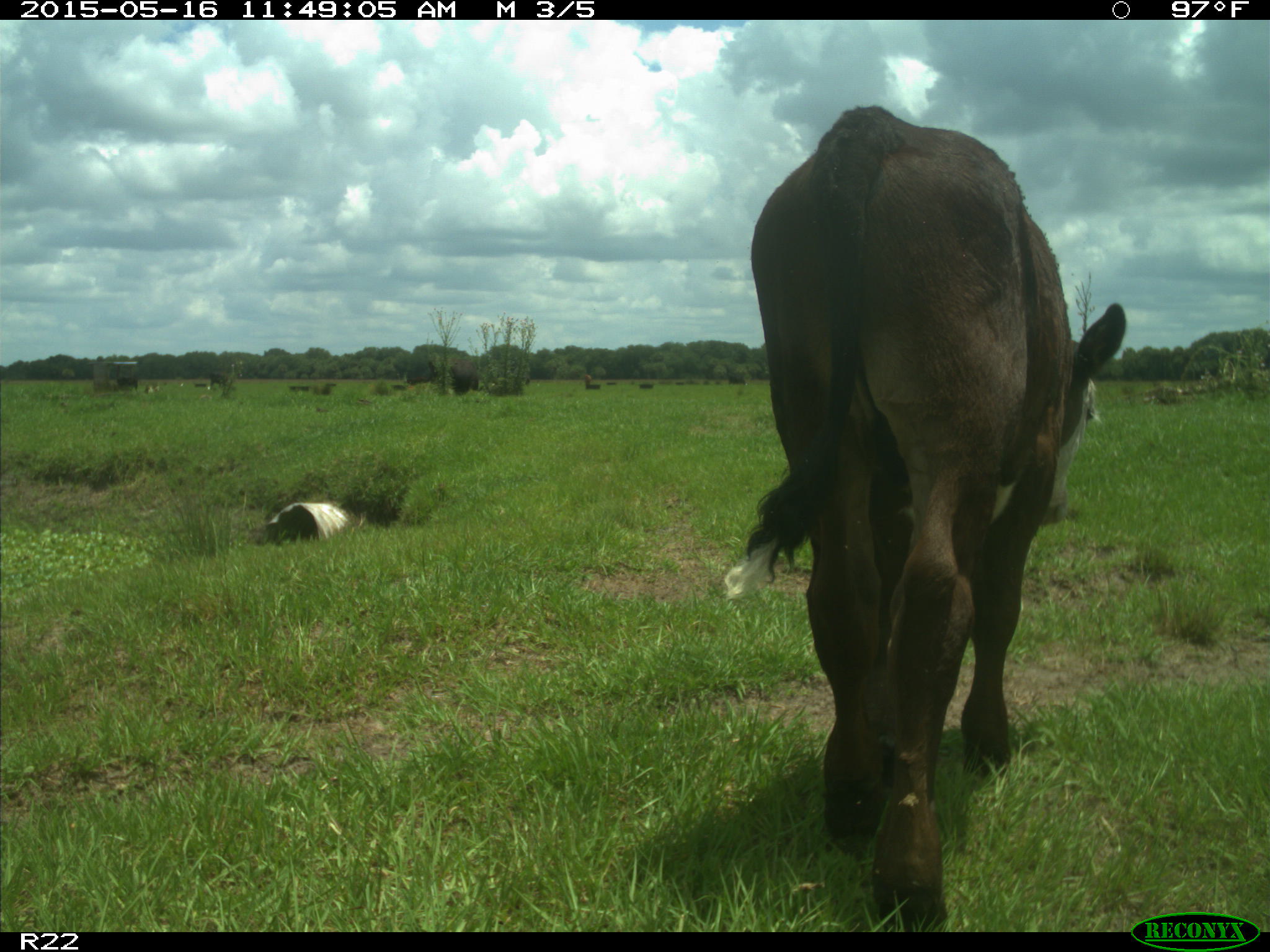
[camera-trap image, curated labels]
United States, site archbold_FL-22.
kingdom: Animalia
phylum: Chordata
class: Mammalia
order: Artiodactyla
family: Bovidae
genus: Bos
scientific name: Bos taurus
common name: domestic cow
Bos taurus (domestic cow).